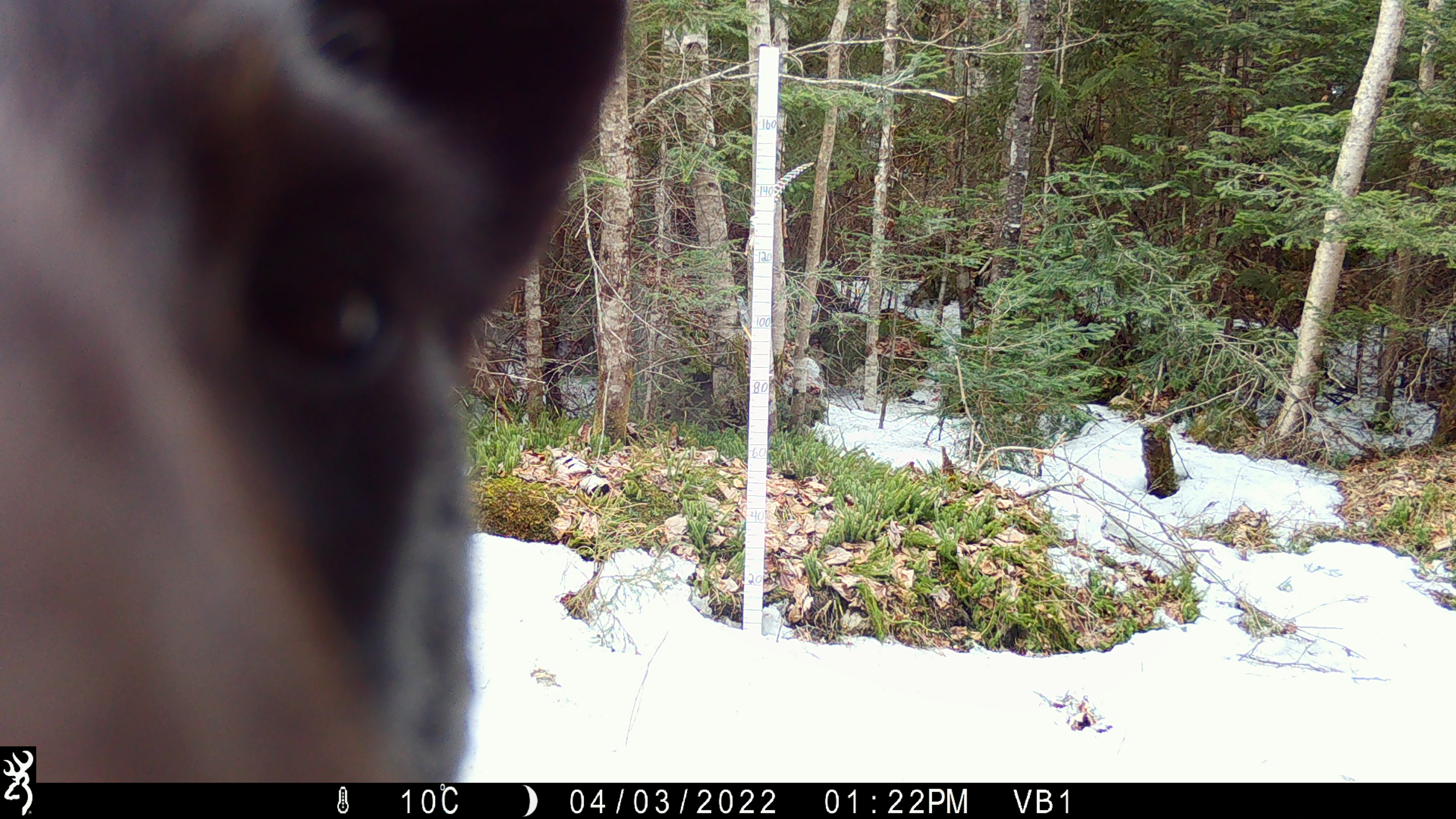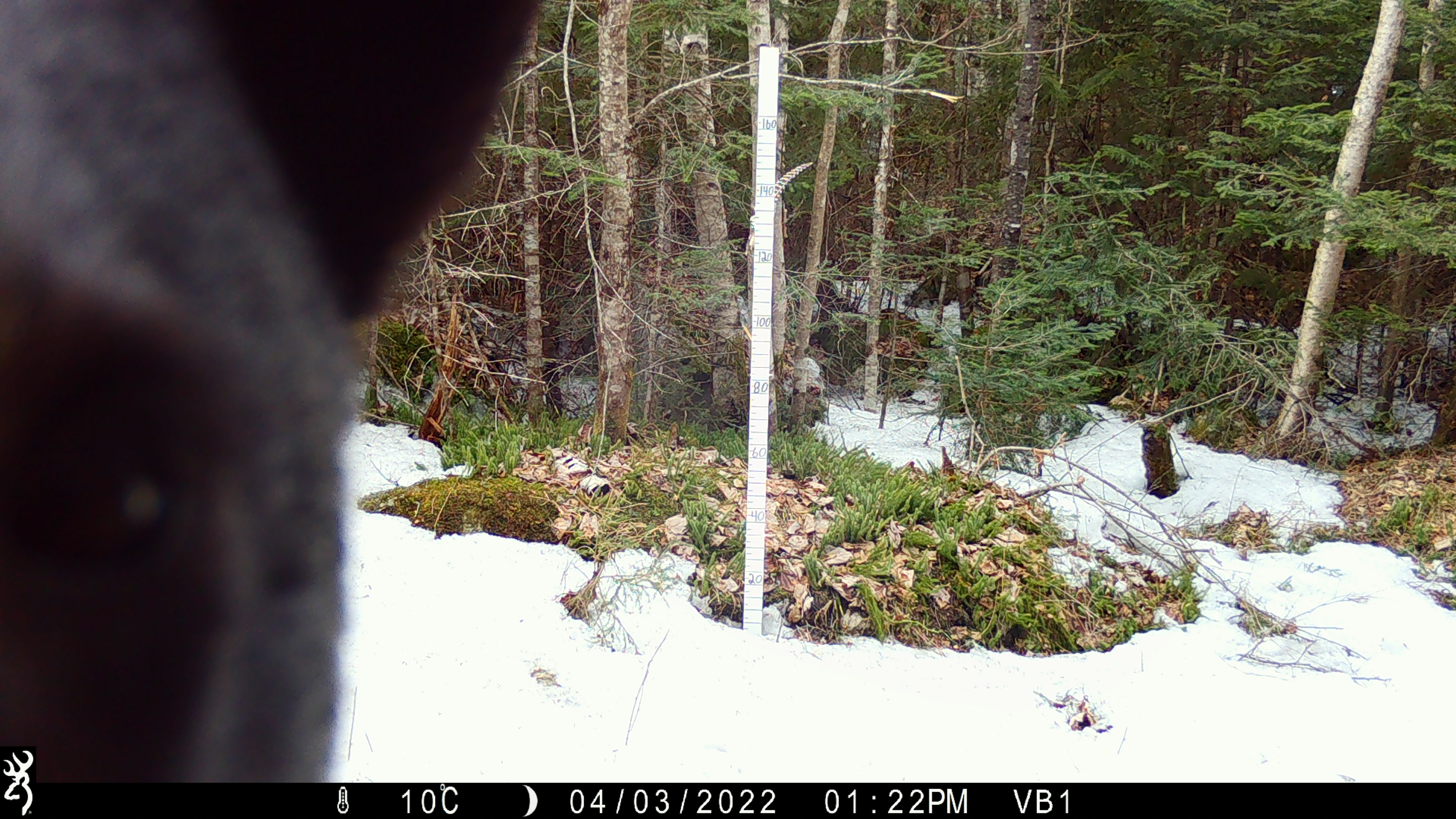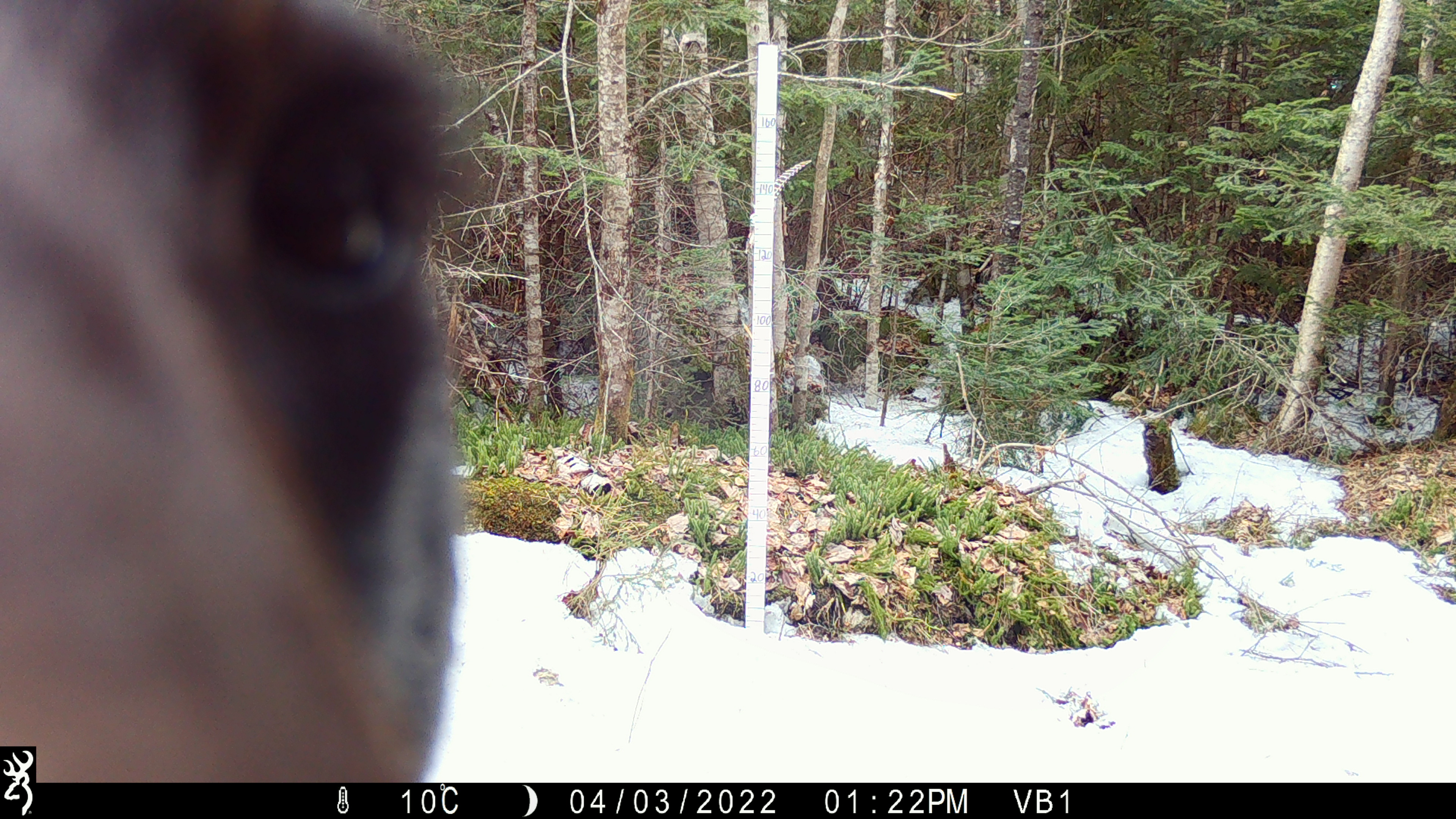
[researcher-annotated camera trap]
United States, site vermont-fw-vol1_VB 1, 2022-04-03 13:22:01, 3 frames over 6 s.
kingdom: Animalia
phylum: Chordata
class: Mammalia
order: Carnivora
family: Ursidae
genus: Ursus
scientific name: Ursus americanus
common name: black bear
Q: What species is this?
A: Black bear (Ursus americanus).